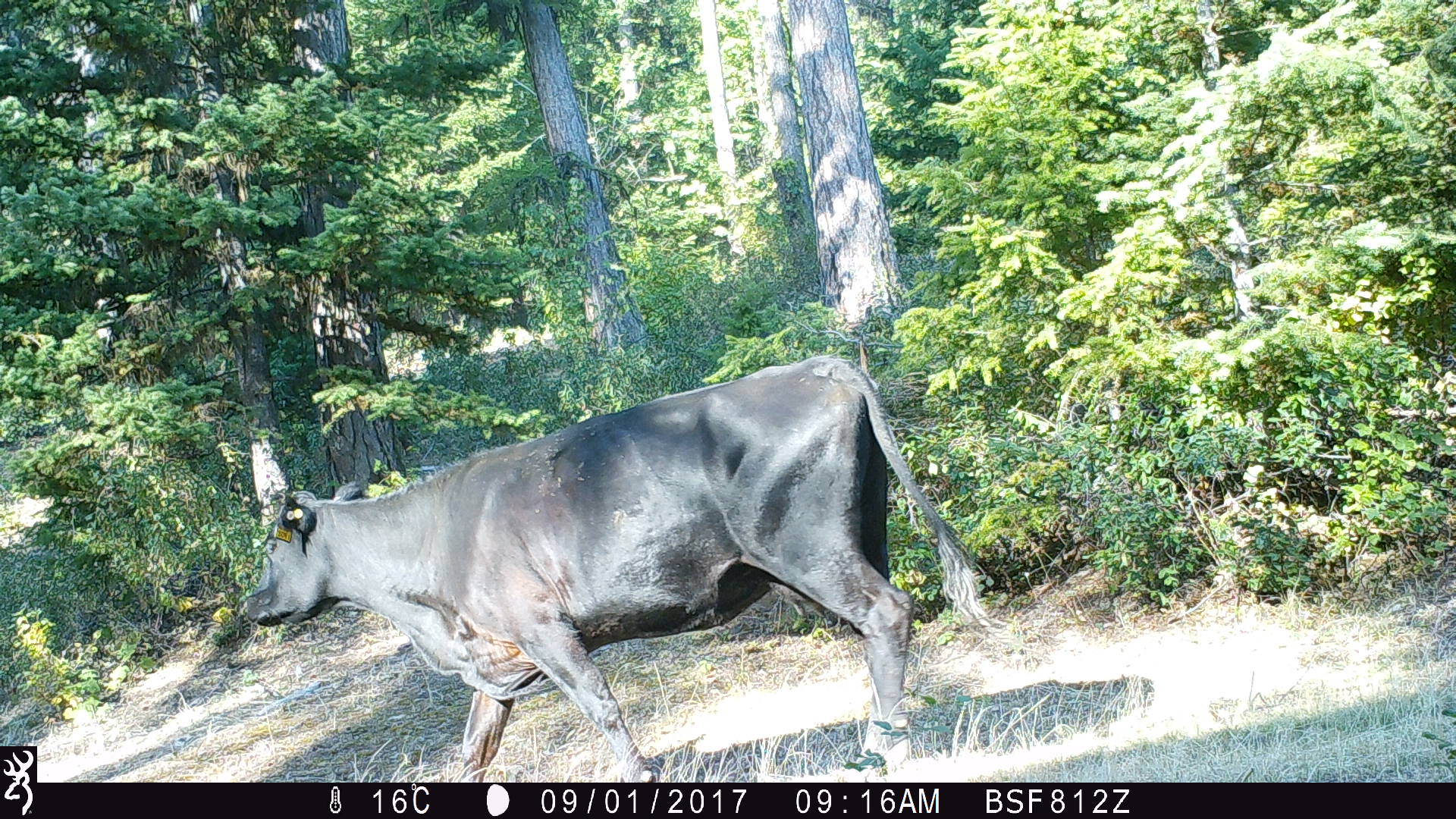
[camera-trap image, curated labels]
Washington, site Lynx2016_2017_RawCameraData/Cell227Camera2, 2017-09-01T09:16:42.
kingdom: Animalia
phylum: Chordata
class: Mammalia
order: Artiodactyla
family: Bovidae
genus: Bos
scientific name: Bos taurus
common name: domestic cattle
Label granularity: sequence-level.